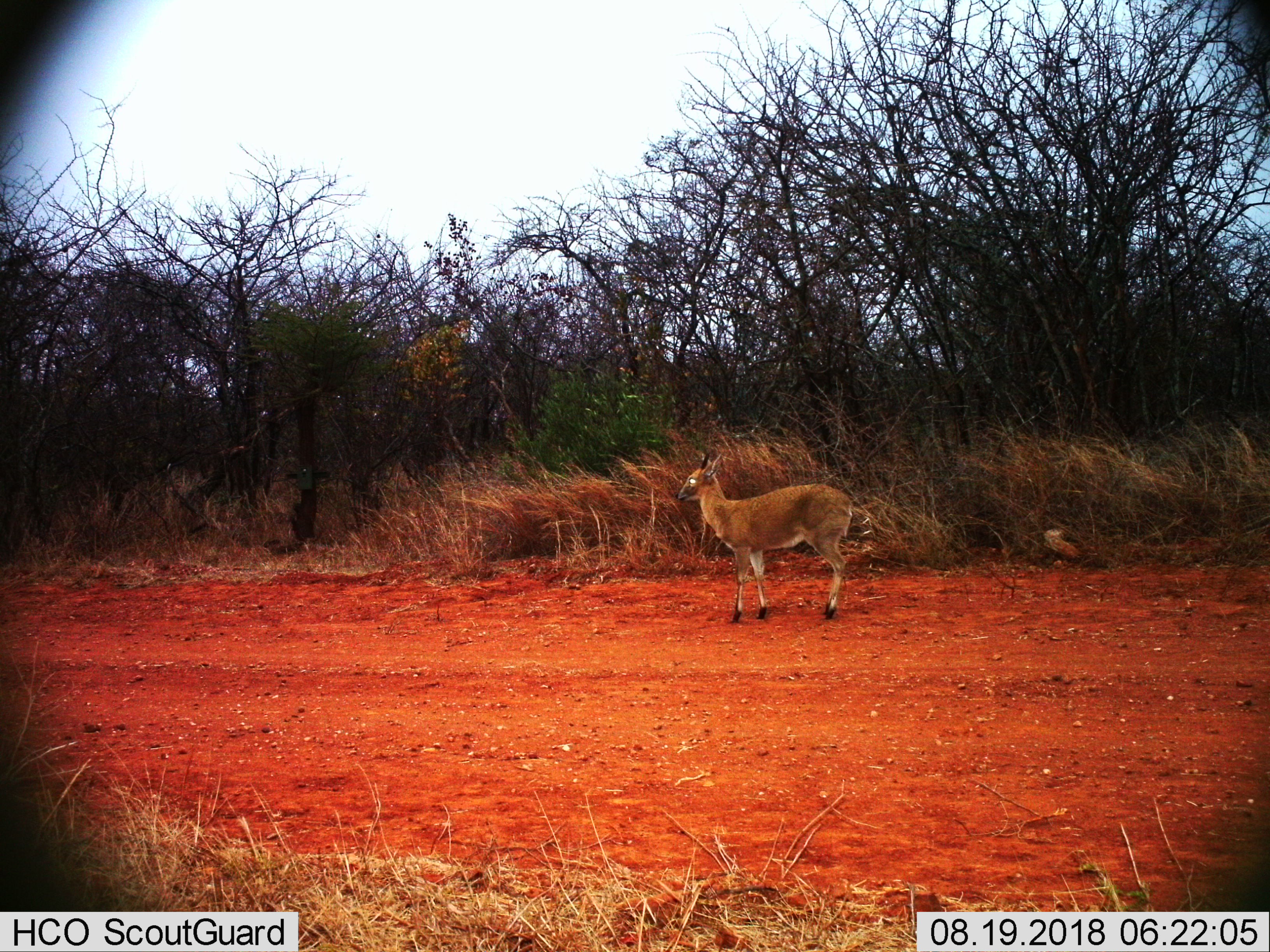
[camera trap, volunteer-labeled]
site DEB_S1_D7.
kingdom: Animalia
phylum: Chordata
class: Mammalia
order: Artiodactyla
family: Bovidae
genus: Sylvicapra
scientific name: Sylvicapra grimmia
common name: common duiker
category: duikercommongrey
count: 1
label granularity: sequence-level